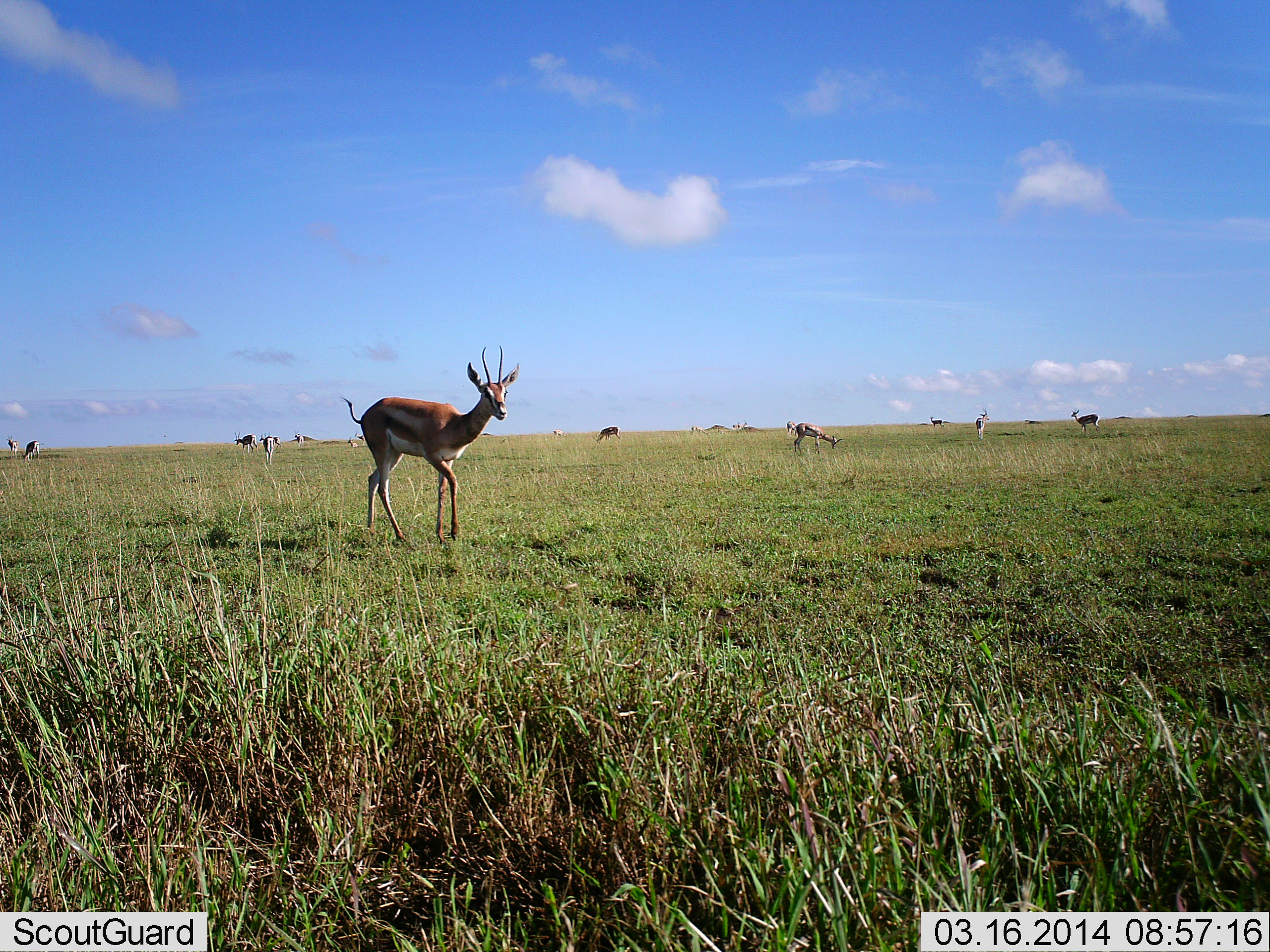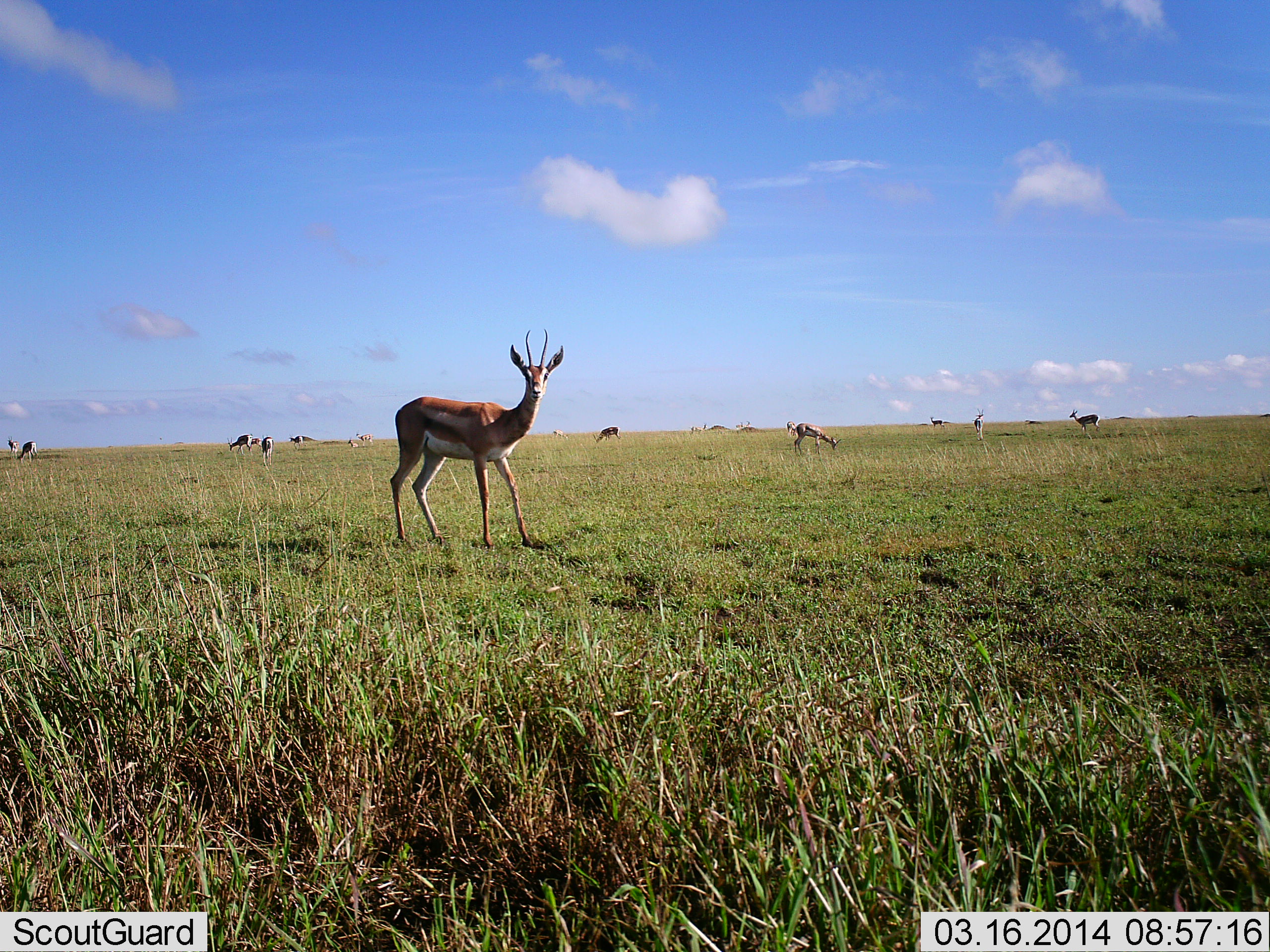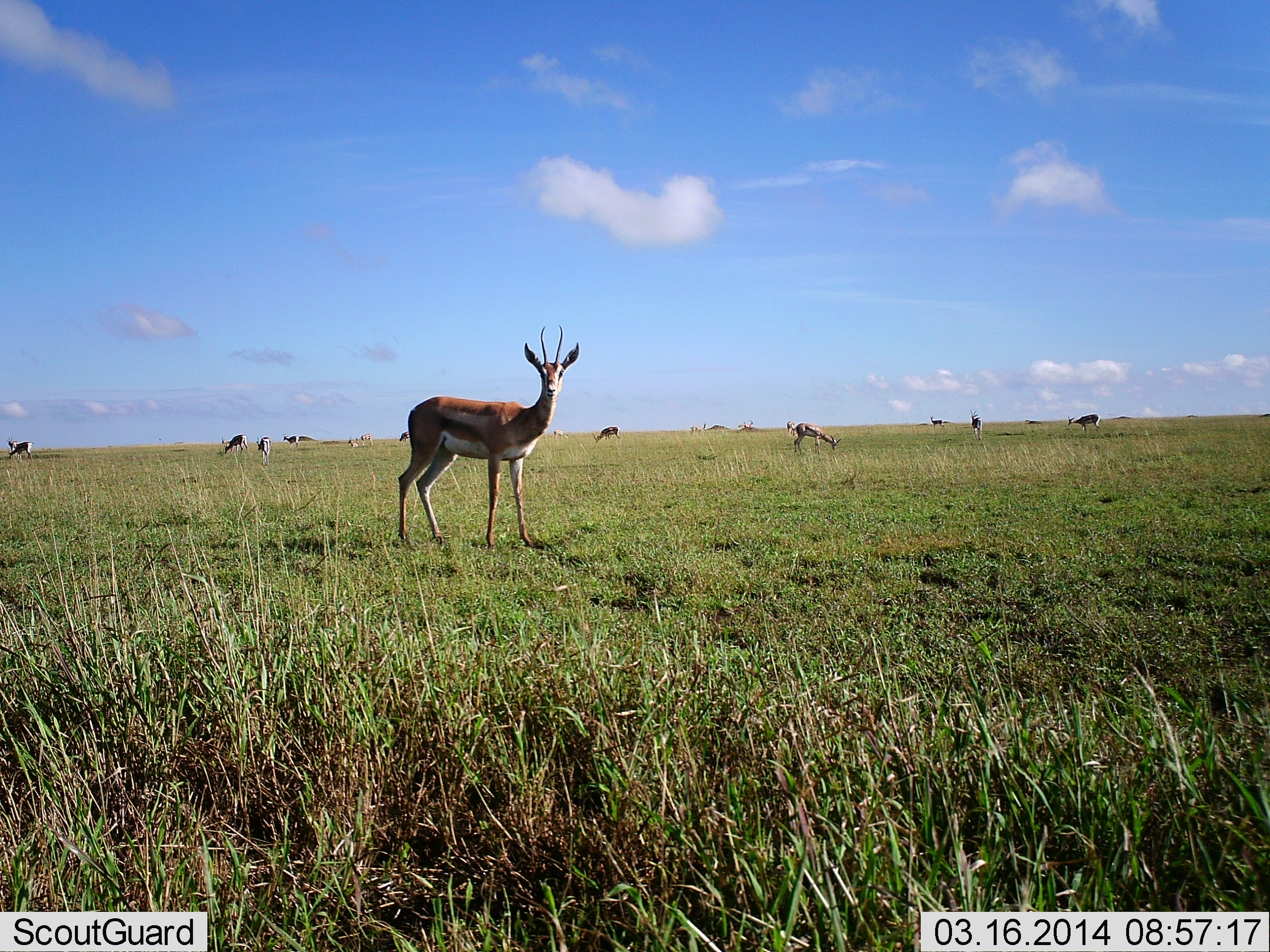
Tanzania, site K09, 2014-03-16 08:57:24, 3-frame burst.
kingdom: Animalia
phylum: Chordata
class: Mammalia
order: Artiodactyla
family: Bovidae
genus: Eudorcas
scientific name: Eudorcas thomsonii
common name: thomson's gazelle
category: gazellethomsons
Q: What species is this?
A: Gazellethomsons (thomson's gazelle) (Eudorcas thomsonii).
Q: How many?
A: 11-50.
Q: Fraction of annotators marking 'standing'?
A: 100%.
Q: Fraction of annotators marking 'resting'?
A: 10%.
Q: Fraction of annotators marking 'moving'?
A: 50%.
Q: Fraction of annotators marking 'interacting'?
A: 0%.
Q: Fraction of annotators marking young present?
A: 10%.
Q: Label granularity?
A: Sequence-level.